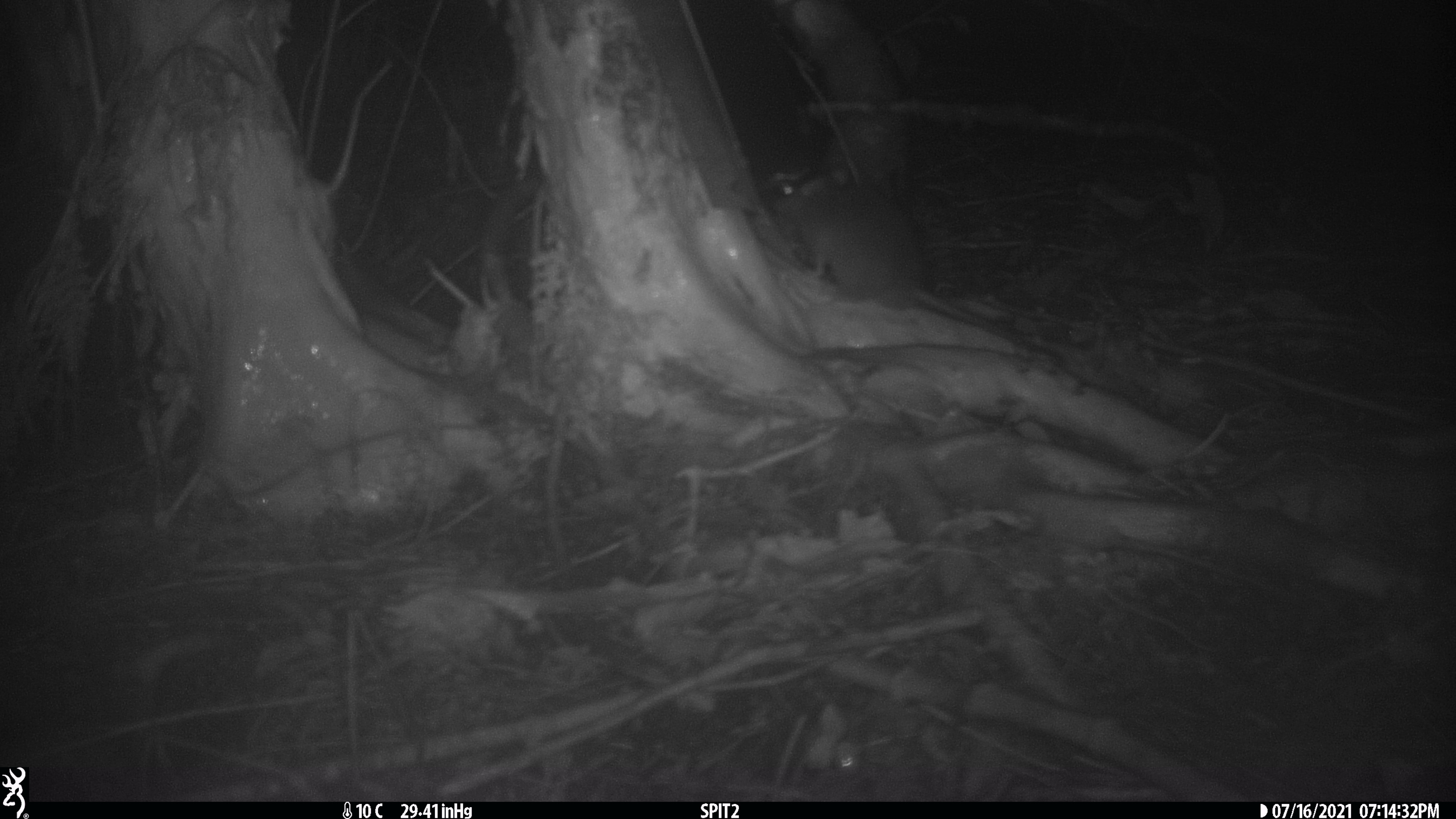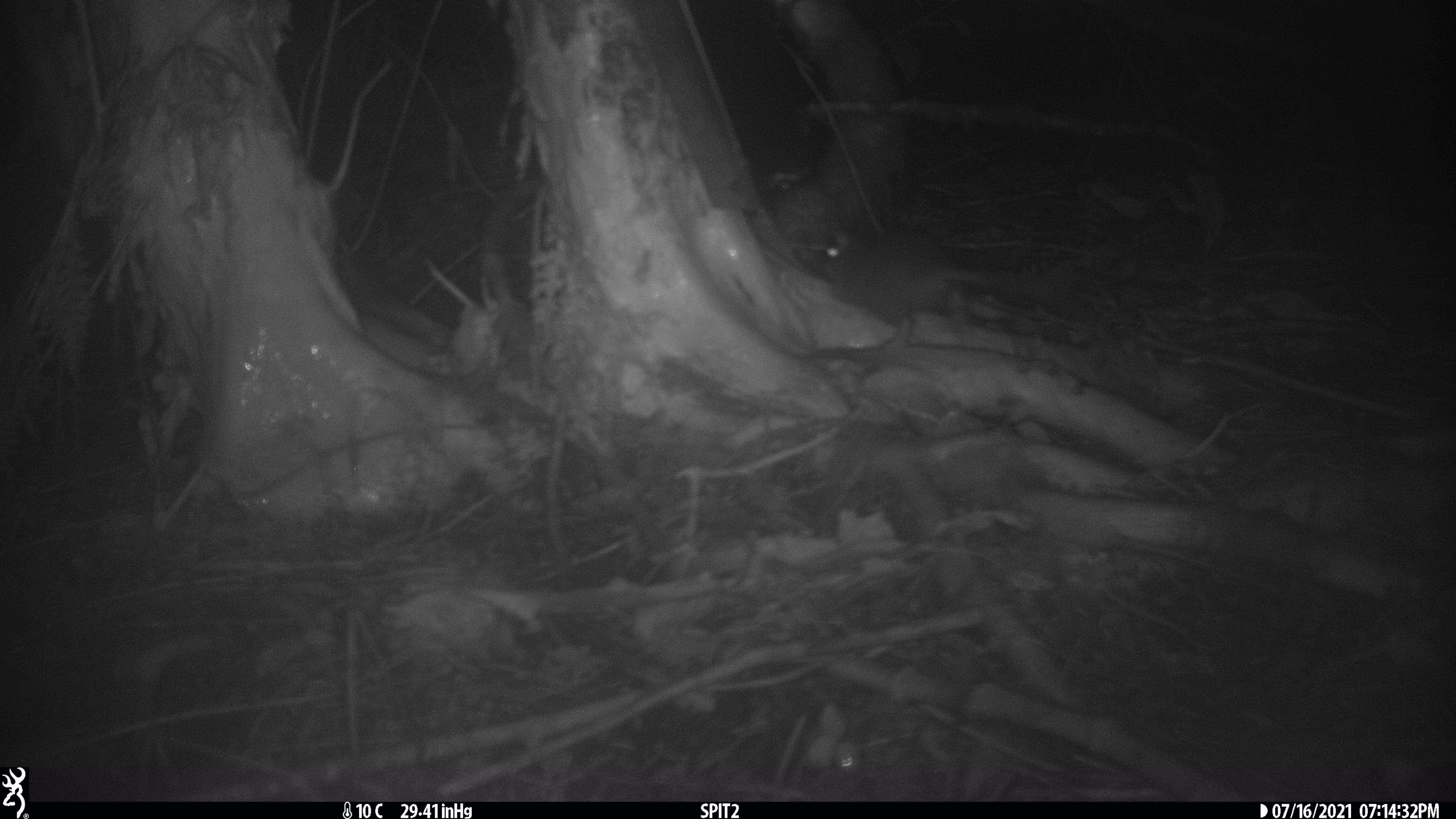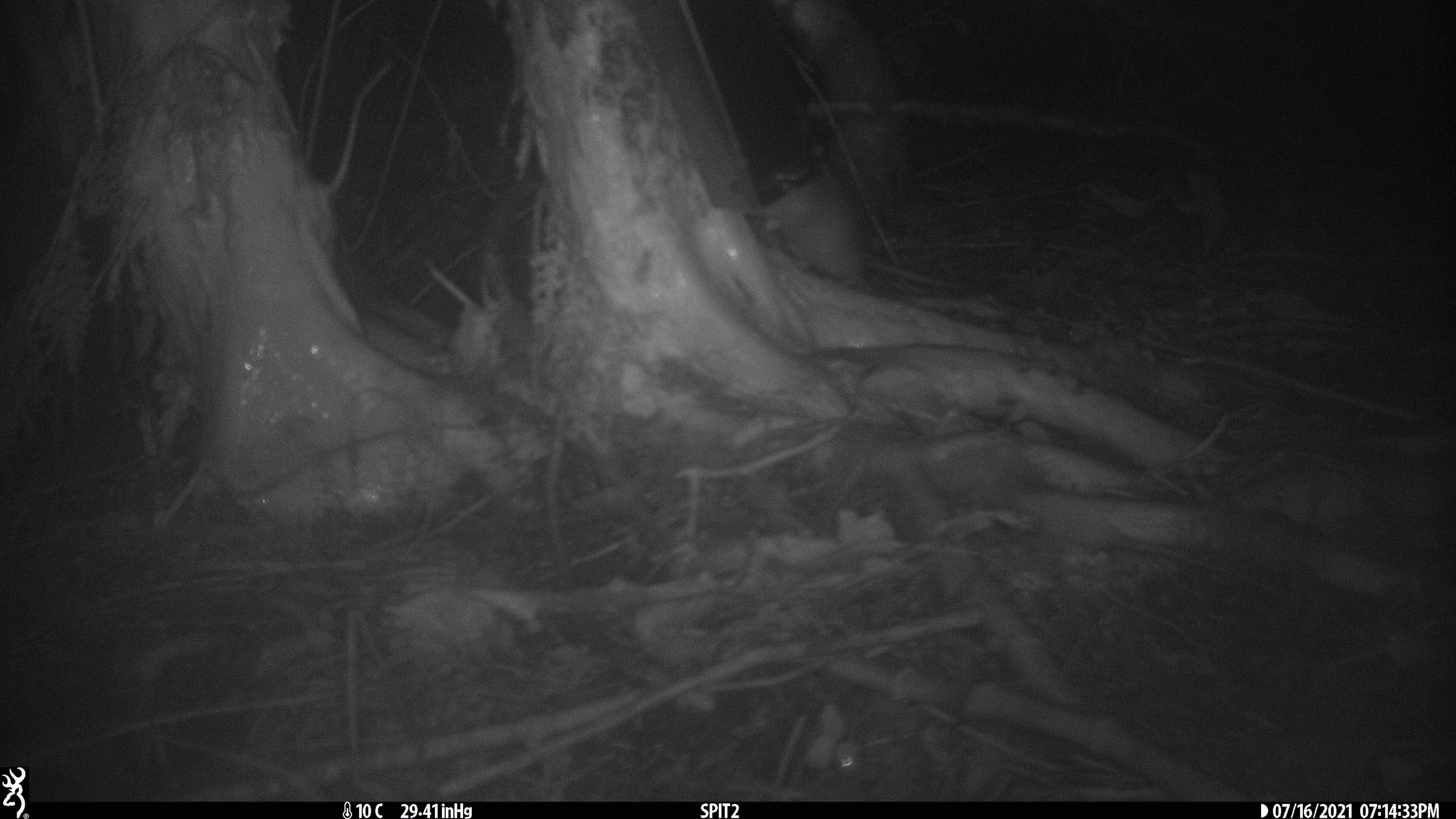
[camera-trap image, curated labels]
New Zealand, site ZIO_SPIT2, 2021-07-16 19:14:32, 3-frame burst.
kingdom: Animalia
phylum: Chordata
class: Mammalia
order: Rodentia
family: Muridae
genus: Rattus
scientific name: Rattus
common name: rat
Rat (Rattus).